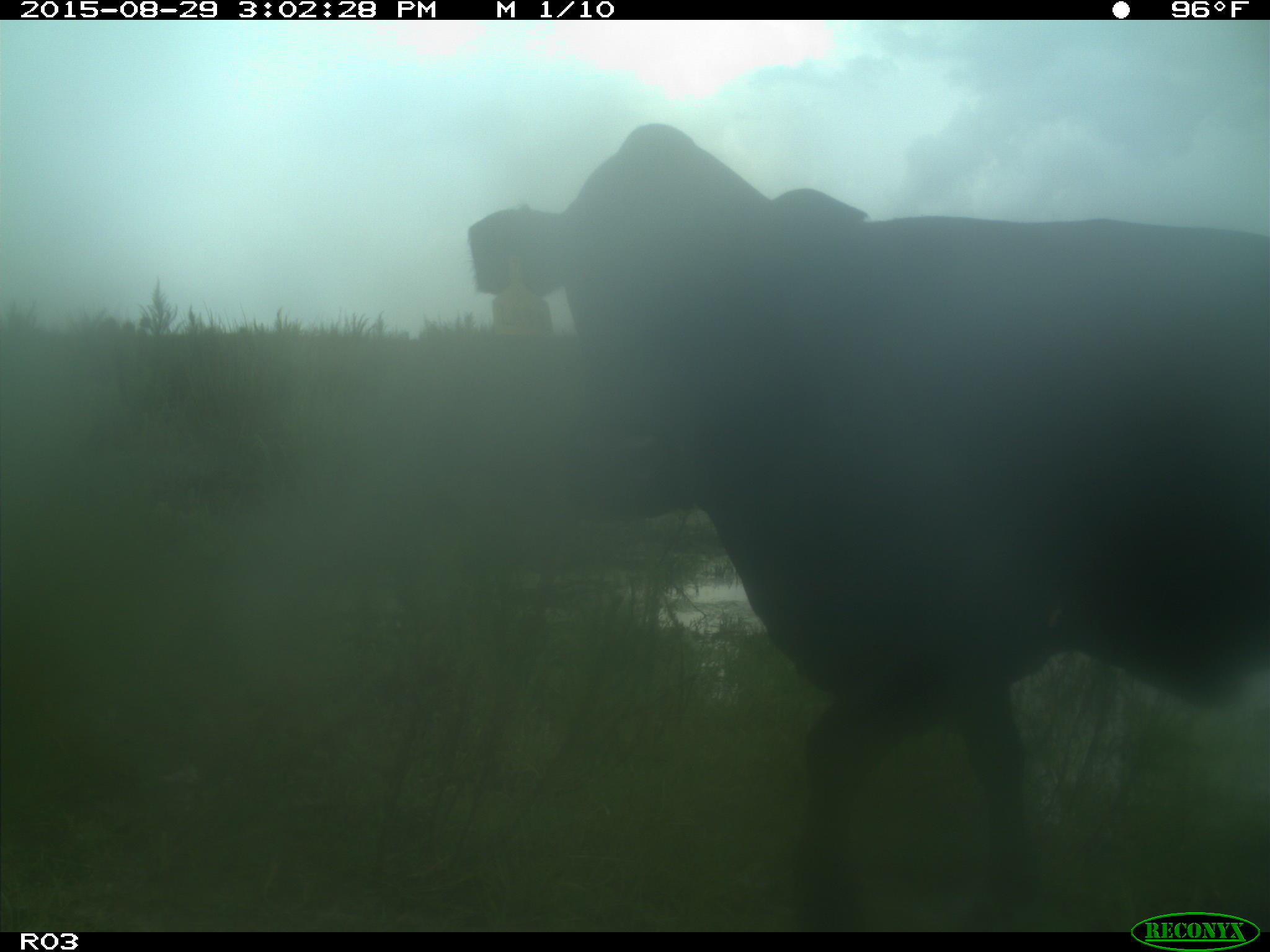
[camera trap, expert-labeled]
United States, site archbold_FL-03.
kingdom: Animalia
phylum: Chordata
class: Mammalia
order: Artiodactyla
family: Bovidae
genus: Bos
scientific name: Bos taurus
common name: domestic cow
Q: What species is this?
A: Bos taurus (domestic cow).